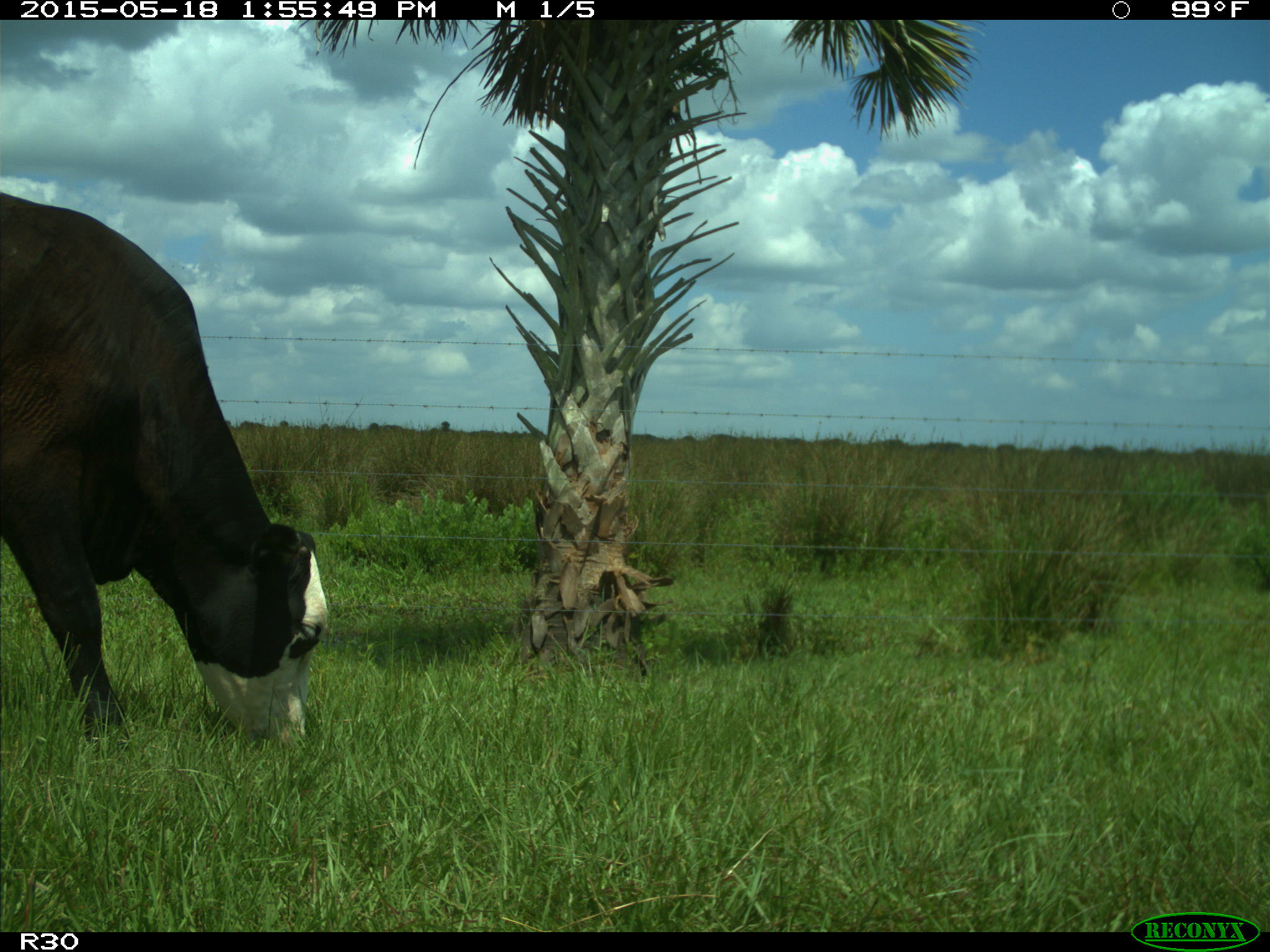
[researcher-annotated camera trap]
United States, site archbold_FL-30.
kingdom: Animalia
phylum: Chordata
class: Mammalia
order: Artiodactyla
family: Bovidae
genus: Bos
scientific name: Bos taurus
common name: domestic cow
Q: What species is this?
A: Bos taurus (domestic cow).